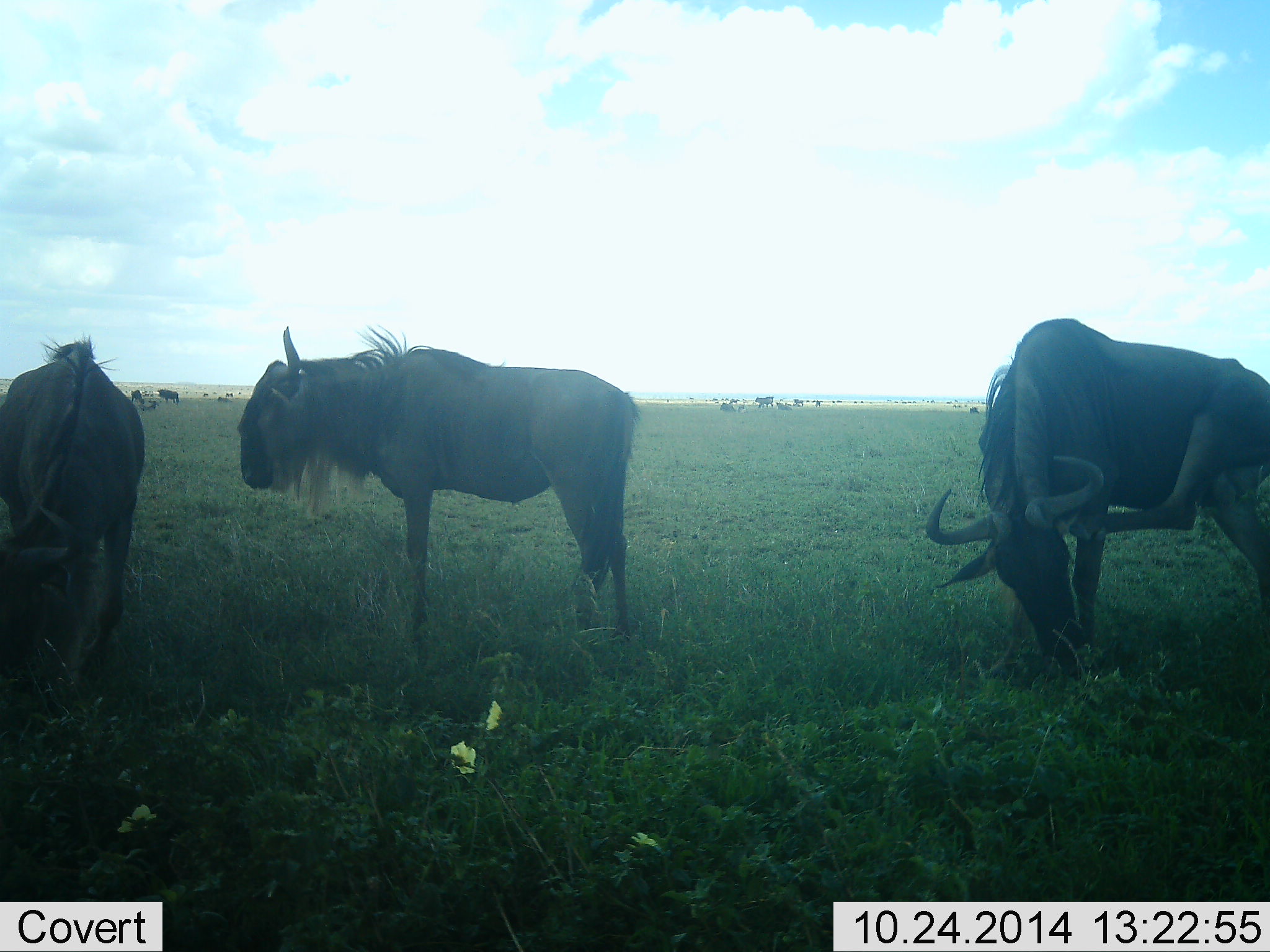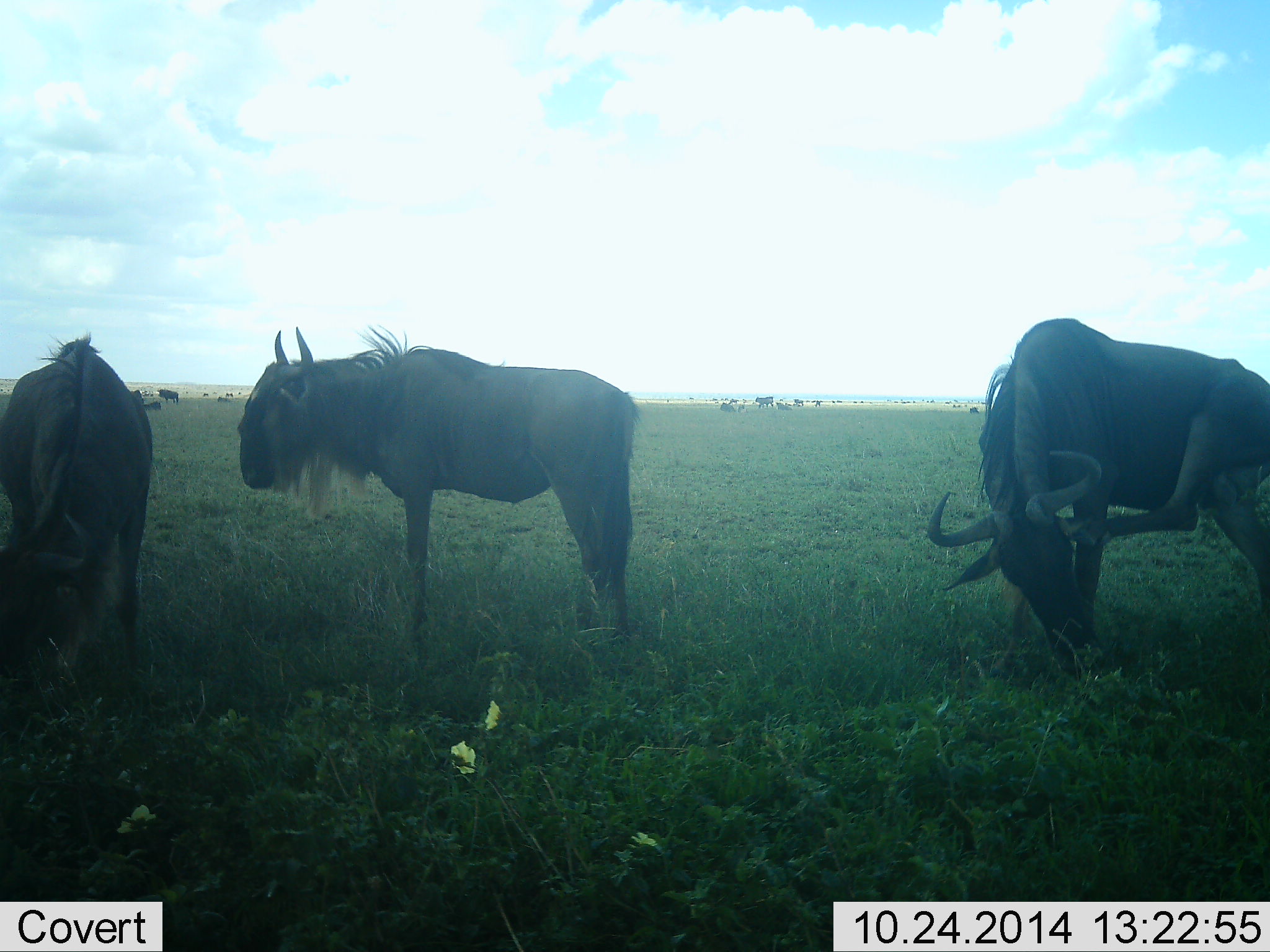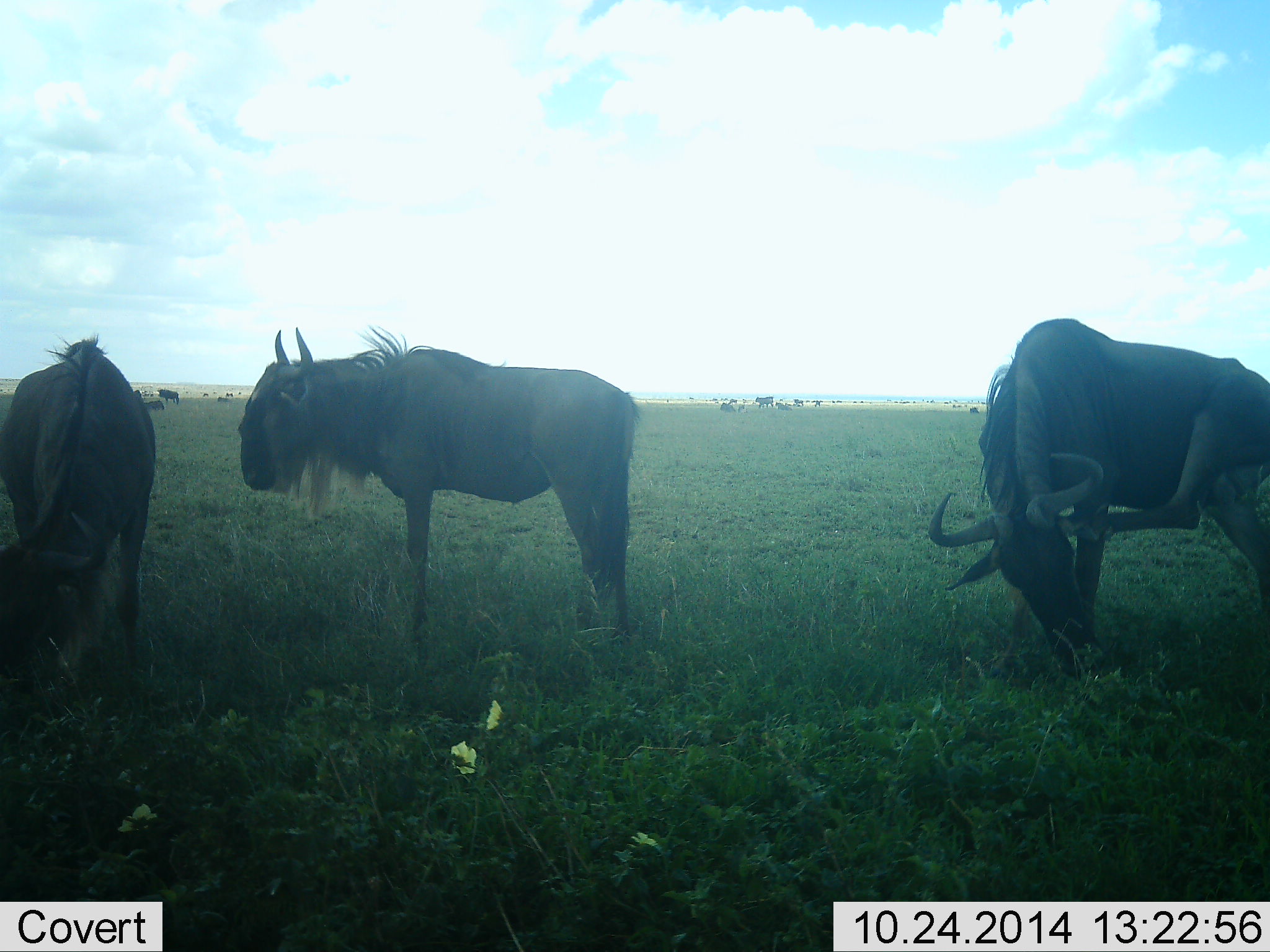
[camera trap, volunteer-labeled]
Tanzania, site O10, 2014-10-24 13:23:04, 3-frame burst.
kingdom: Animalia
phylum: Chordata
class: Mammalia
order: Artiodactyla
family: Bovidae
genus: Connochaetes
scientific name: Connochaetes taurinus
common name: blue wildebeest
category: wildebeest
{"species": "wildebeest (blue wildebeest) (Connochaetes taurinus)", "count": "3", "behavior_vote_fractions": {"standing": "70%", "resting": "30%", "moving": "20%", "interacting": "0%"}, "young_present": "0%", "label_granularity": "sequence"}